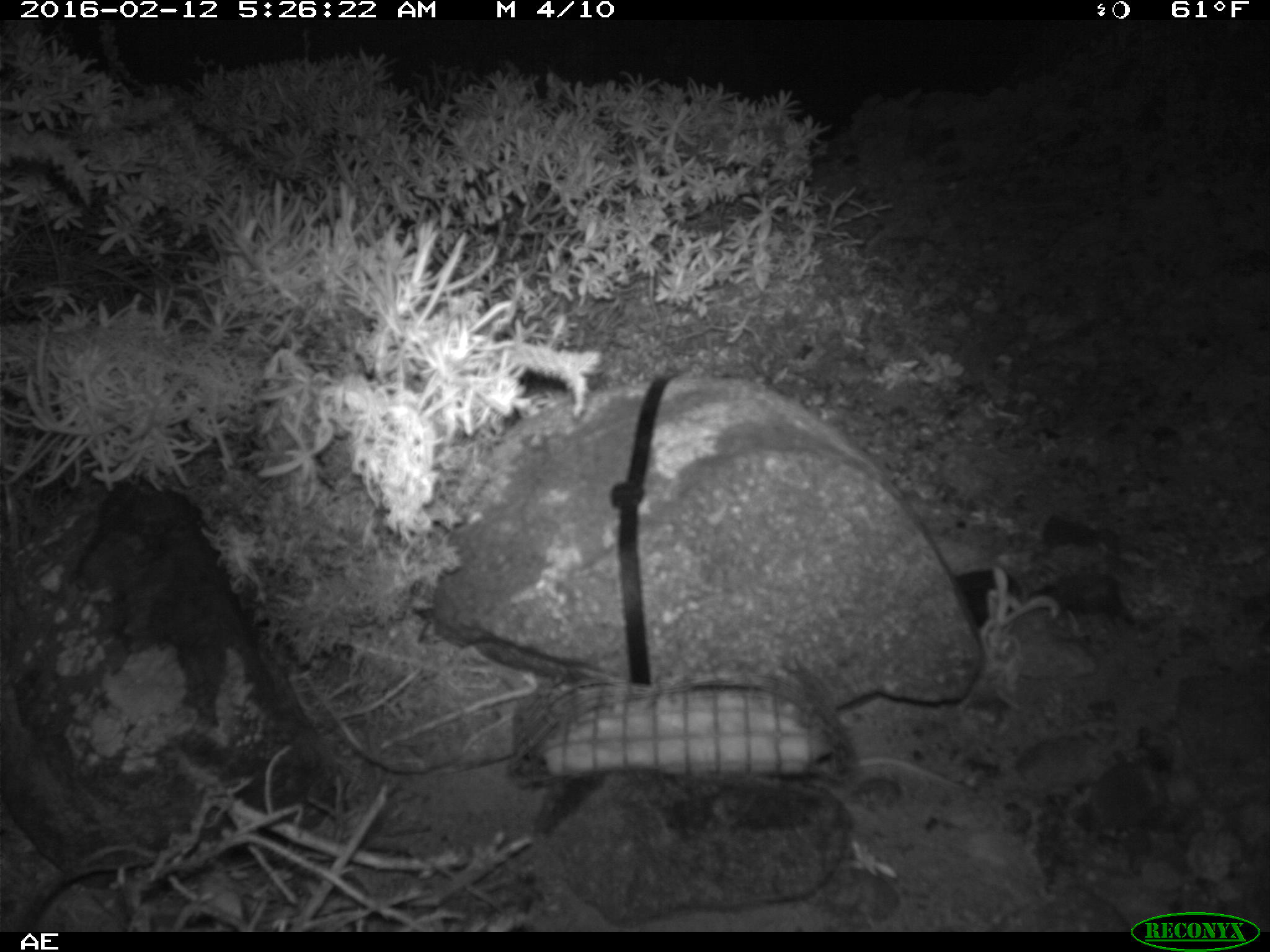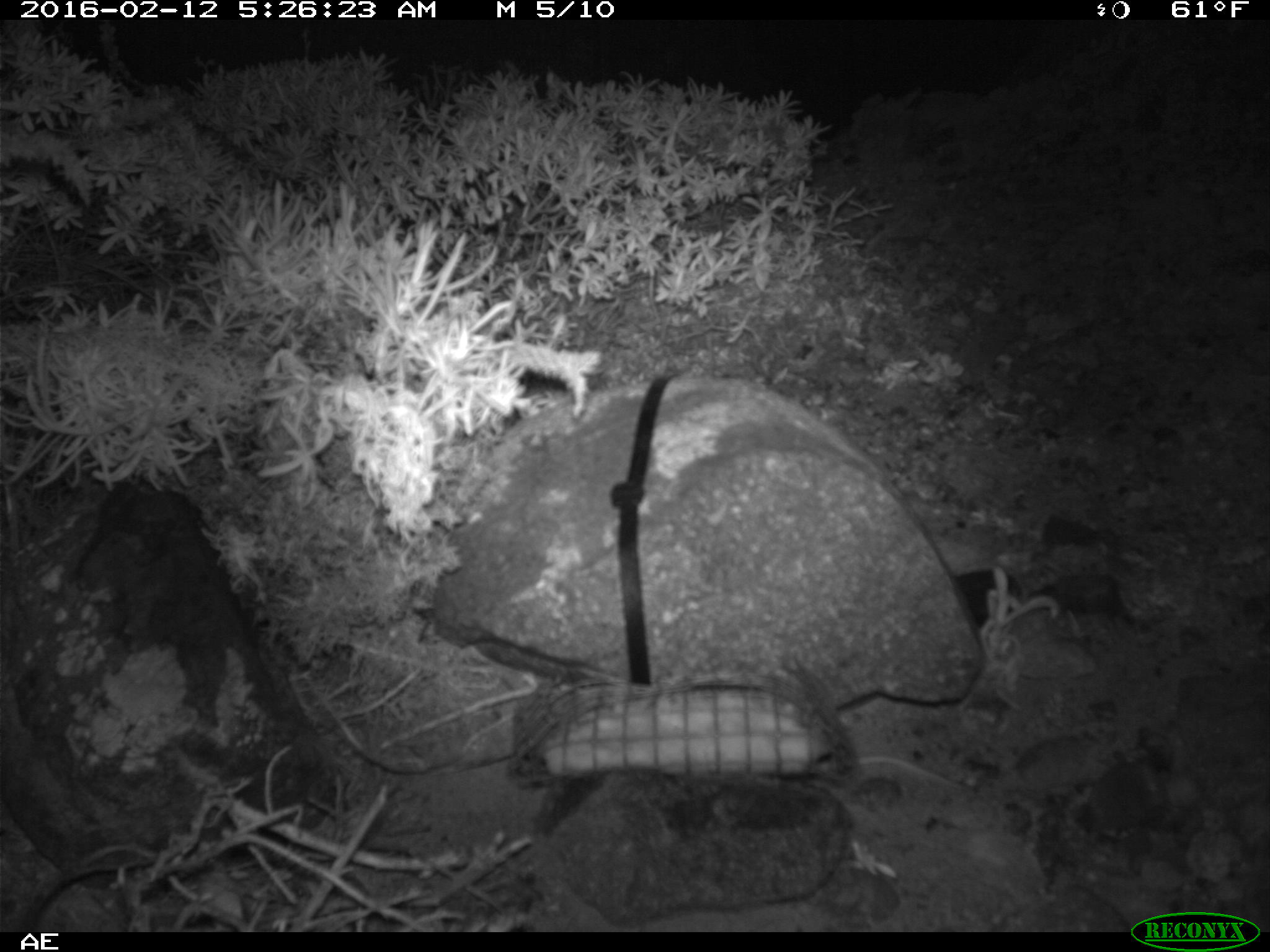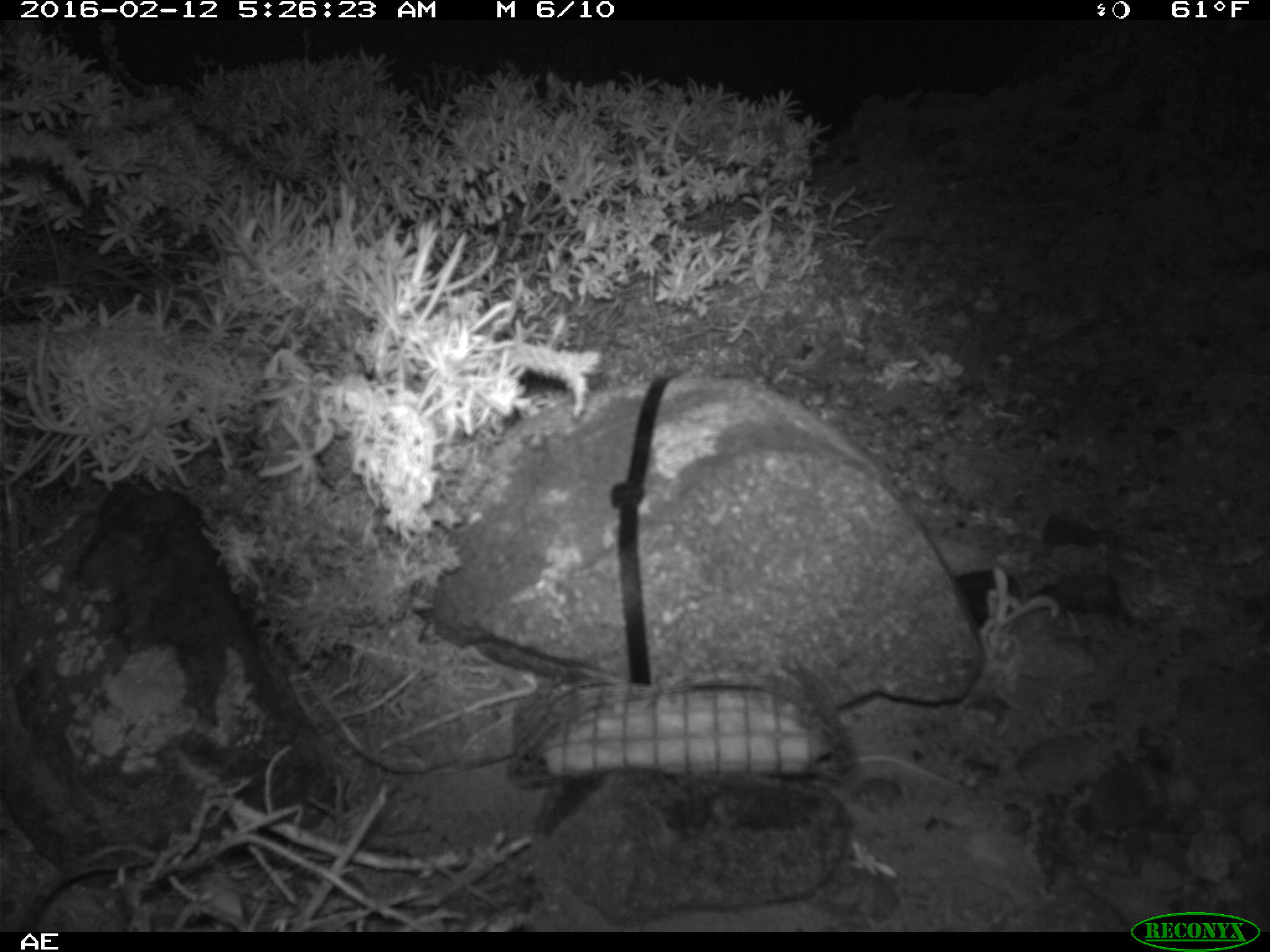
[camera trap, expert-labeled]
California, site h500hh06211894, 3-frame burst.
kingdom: Animalia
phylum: Chordata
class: Mammalia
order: Rodentia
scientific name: Rodentia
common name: rodent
Rodent (Rodentia).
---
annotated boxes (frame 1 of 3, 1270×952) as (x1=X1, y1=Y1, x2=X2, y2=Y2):
rodent: (x1=817, y1=754, x2=974, y2=795)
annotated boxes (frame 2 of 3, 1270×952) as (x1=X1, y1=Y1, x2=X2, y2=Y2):
rodent: (x1=851, y1=757, x2=962, y2=787)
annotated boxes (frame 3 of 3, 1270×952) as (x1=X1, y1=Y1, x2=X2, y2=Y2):
rodent: (x1=813, y1=752, x2=977, y2=796)